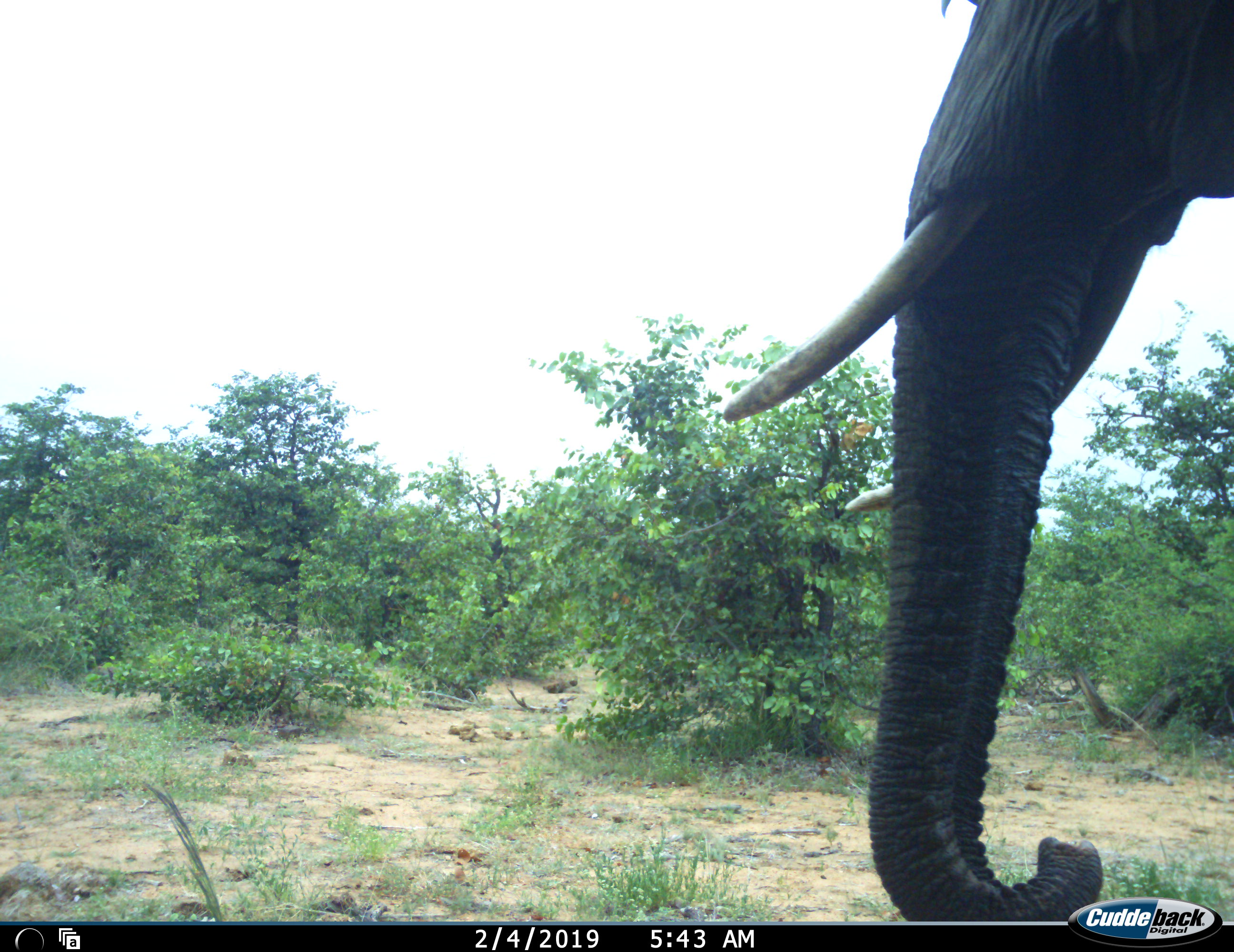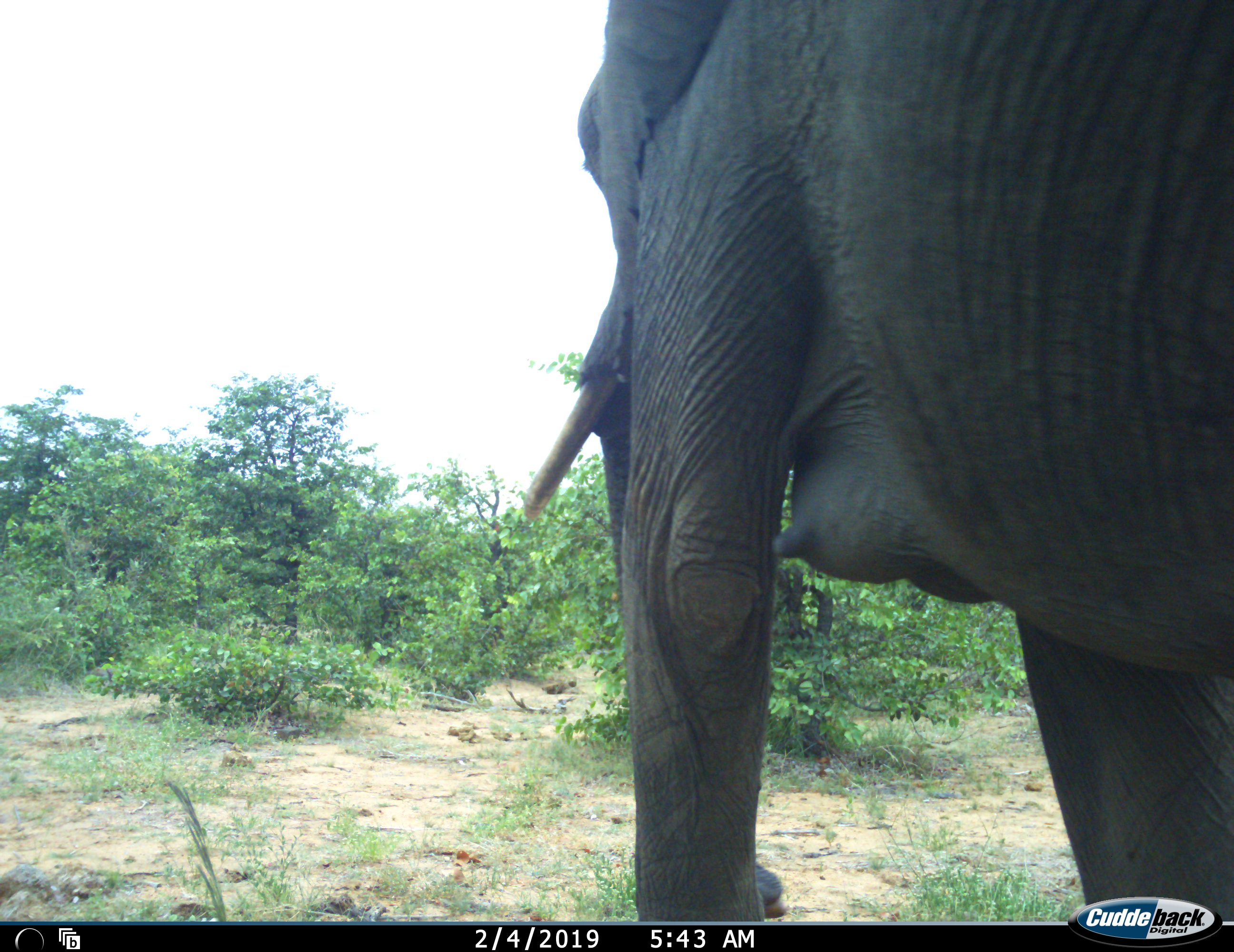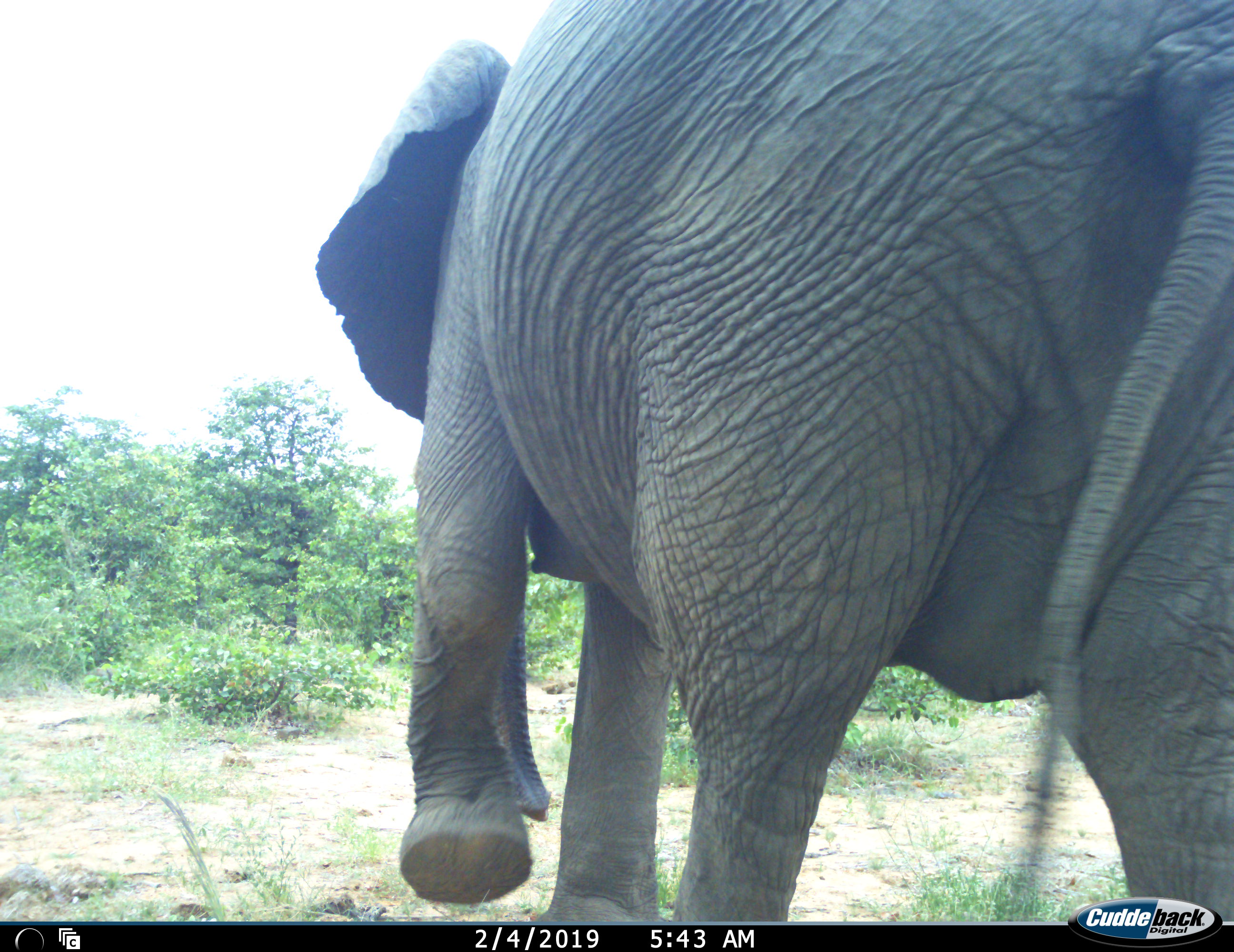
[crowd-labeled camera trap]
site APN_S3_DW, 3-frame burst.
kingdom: Animalia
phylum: Chordata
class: Mammalia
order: Proboscidea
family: Elephantidae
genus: Loxodonta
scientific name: Loxodonta africana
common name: african bush elephant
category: elephant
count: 1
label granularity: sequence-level